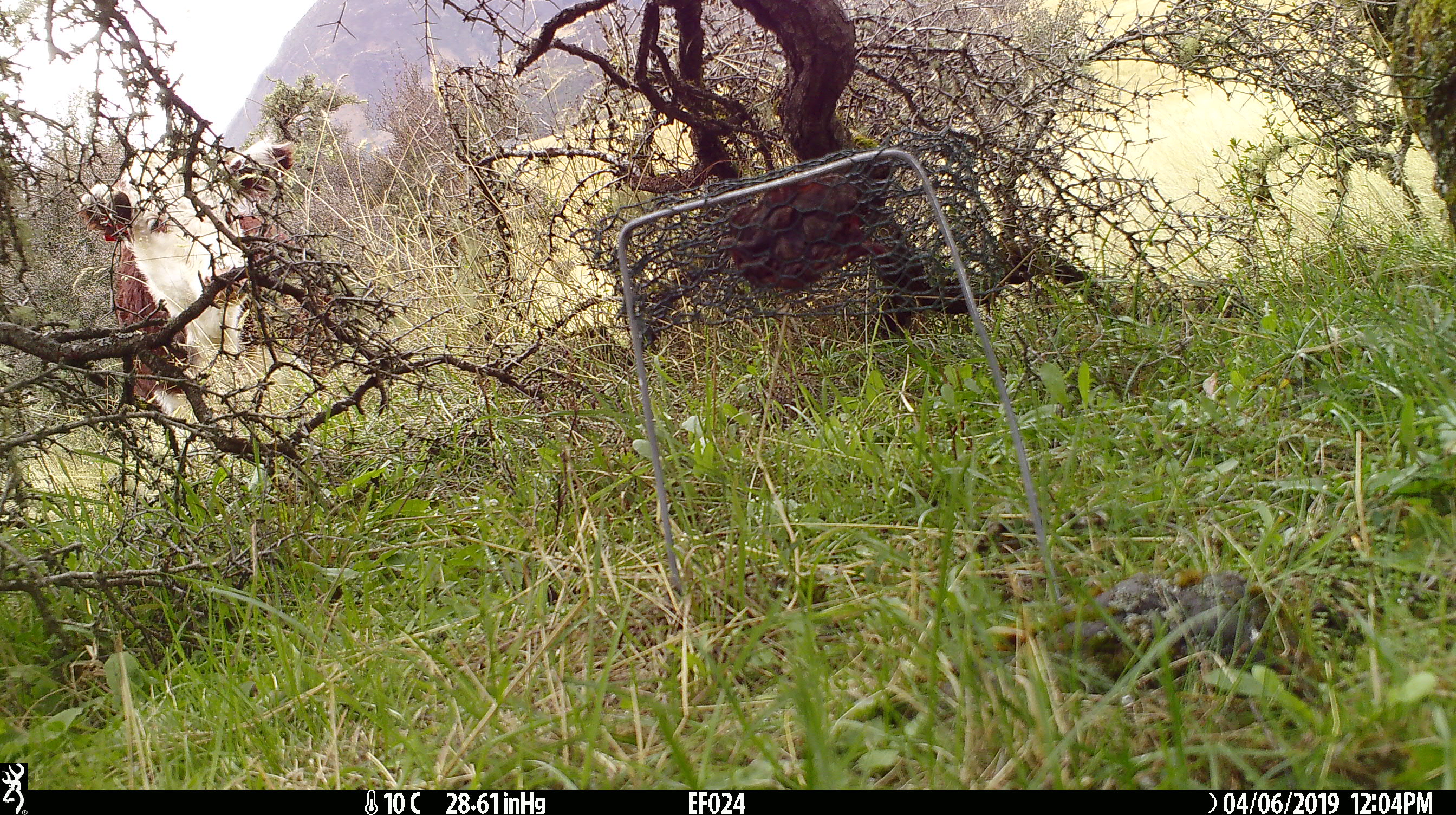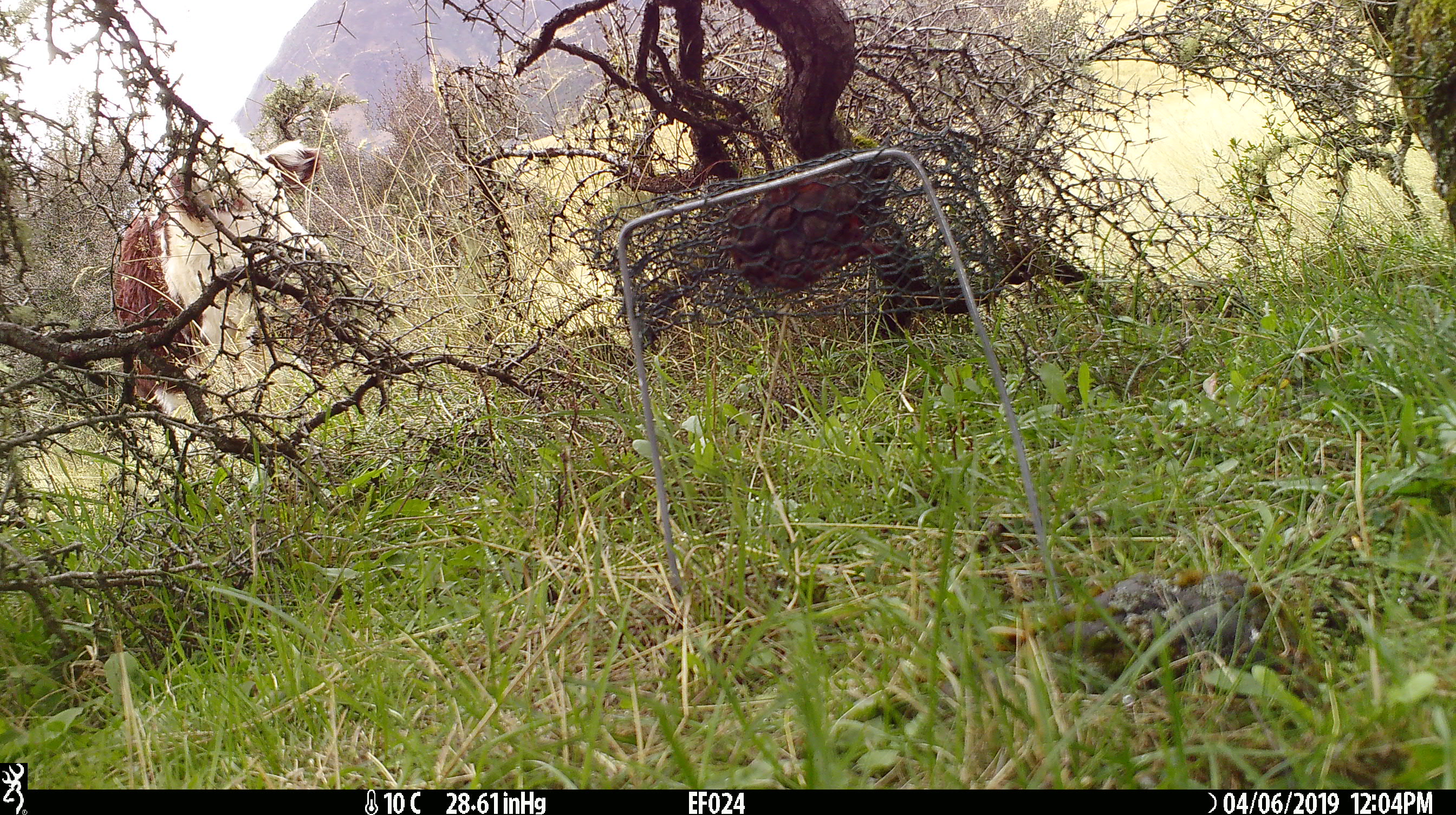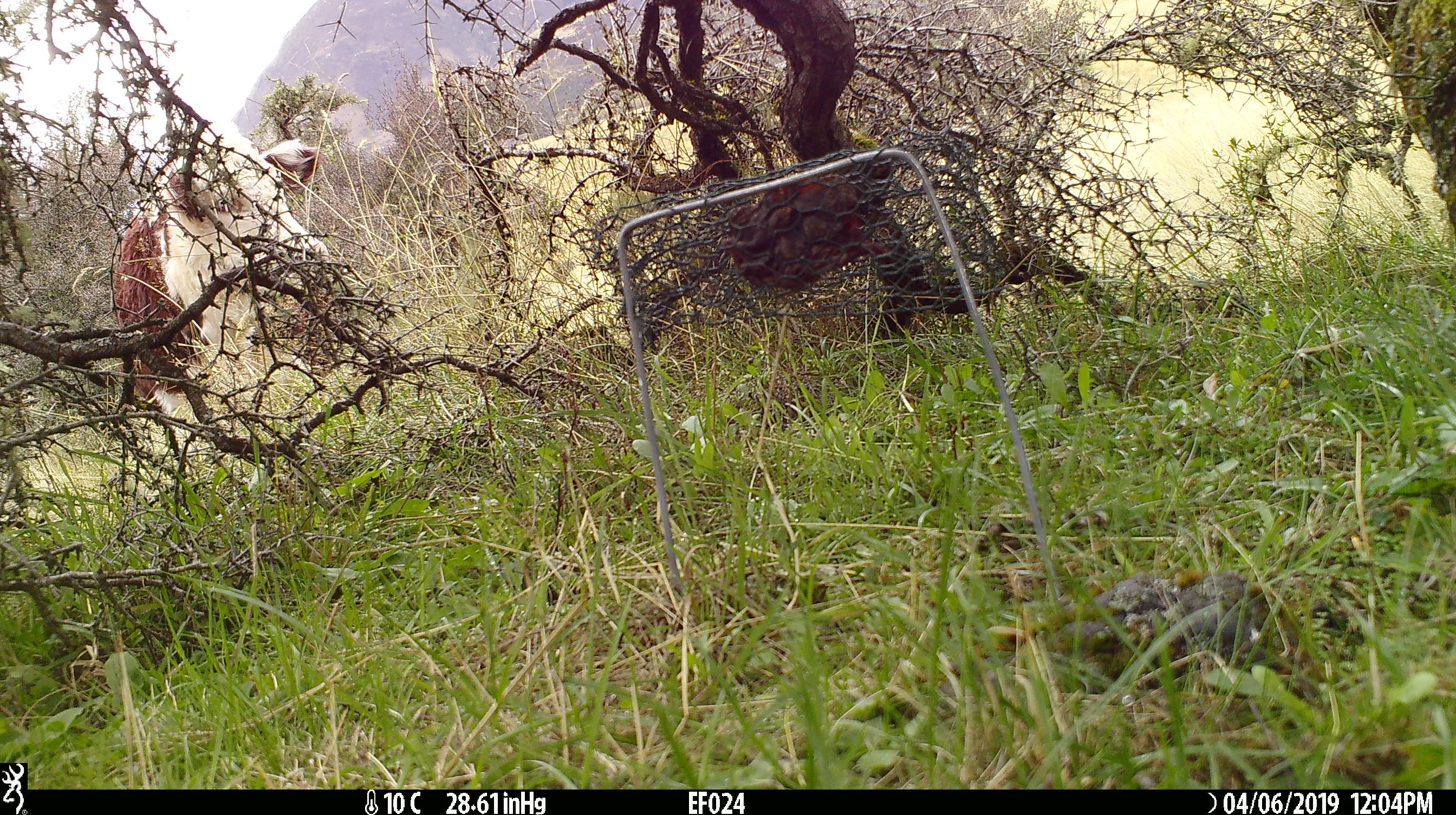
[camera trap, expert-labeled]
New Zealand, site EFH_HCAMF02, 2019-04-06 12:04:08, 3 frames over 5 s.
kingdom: Animalia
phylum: Chordata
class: Mammalia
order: Artiodactyla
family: Bovidae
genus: Bos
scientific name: Bos taurus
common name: domestic cow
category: cow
Cow (domestic cow) (Bos taurus).